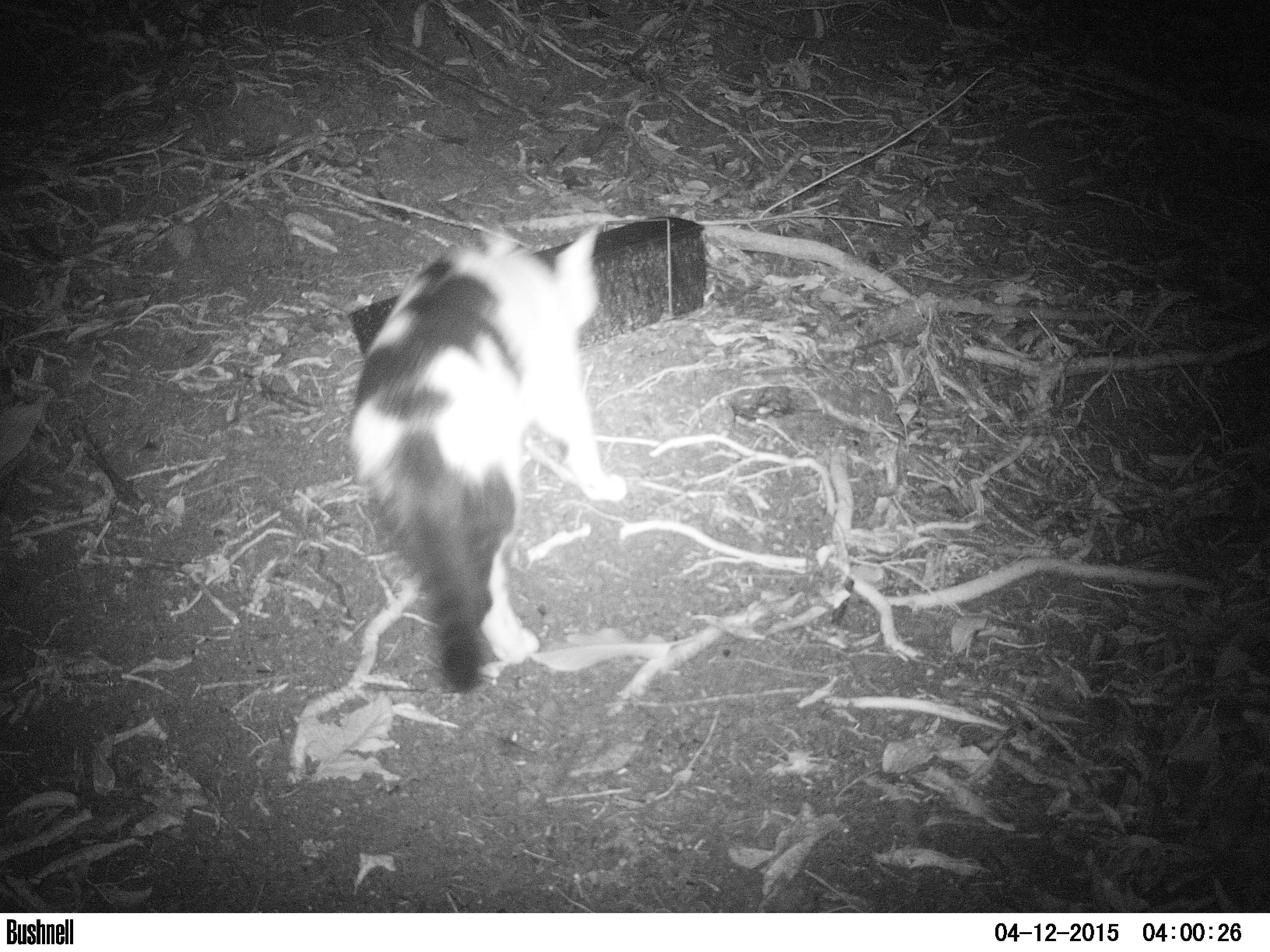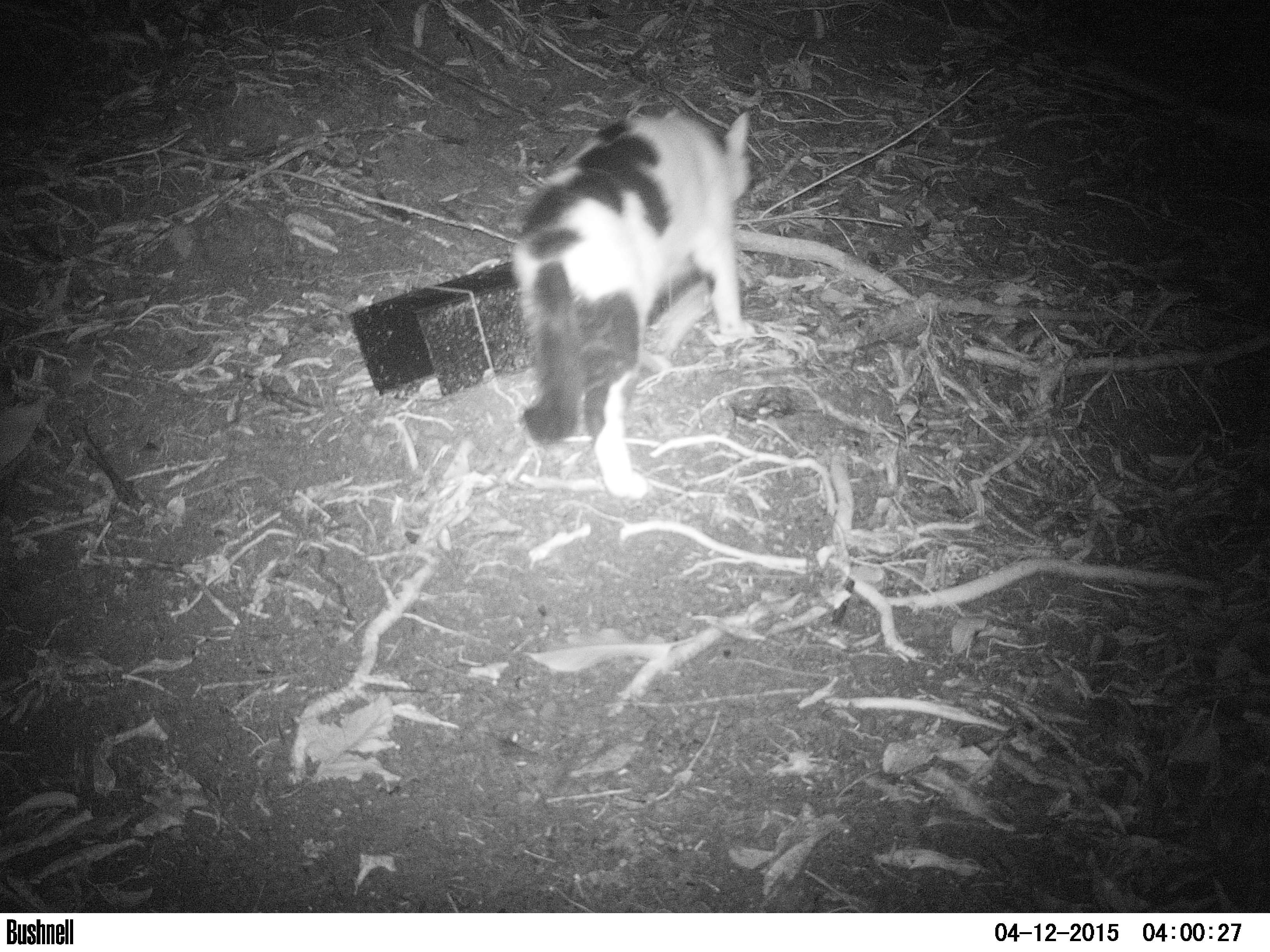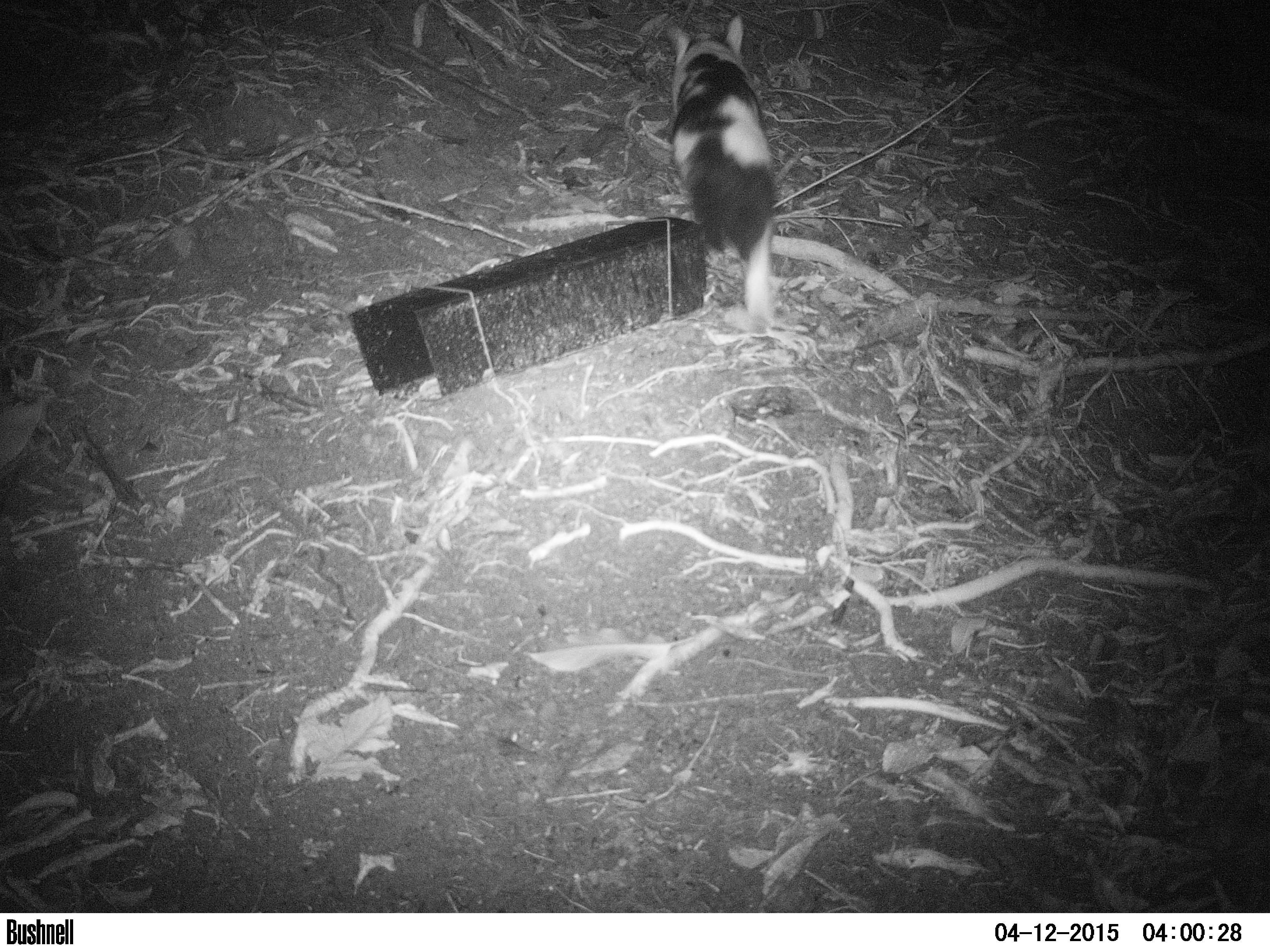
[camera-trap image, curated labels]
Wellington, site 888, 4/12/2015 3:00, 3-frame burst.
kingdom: Animalia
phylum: Chordata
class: Mammalia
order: Carnivora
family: Felidae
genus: Felis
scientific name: Felis catus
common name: cat